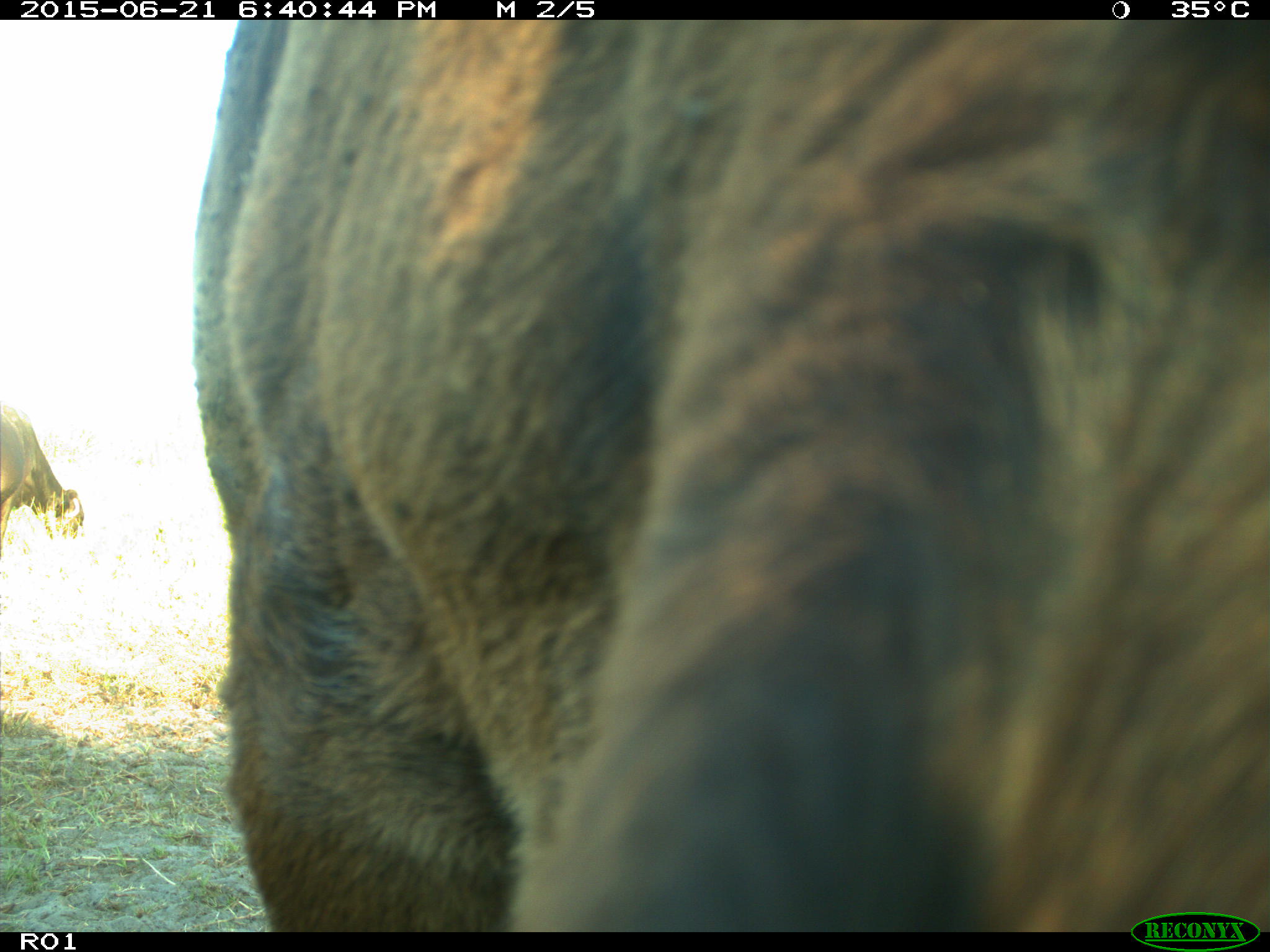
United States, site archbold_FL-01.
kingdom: Animalia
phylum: Chordata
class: Mammalia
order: Artiodactyla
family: Bovidae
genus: Bos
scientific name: Bos taurus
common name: domestic cow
Bos taurus (domestic cow).